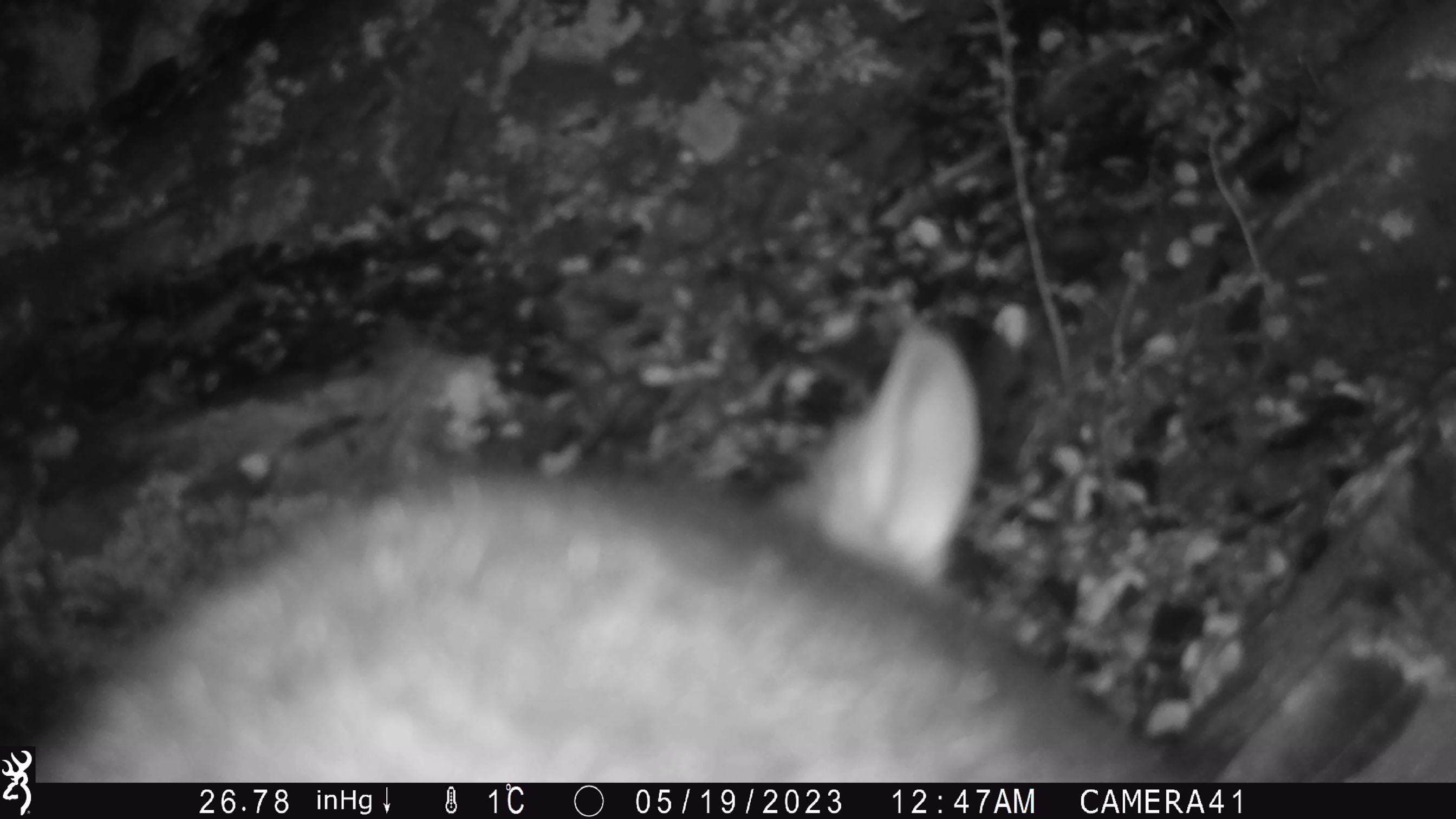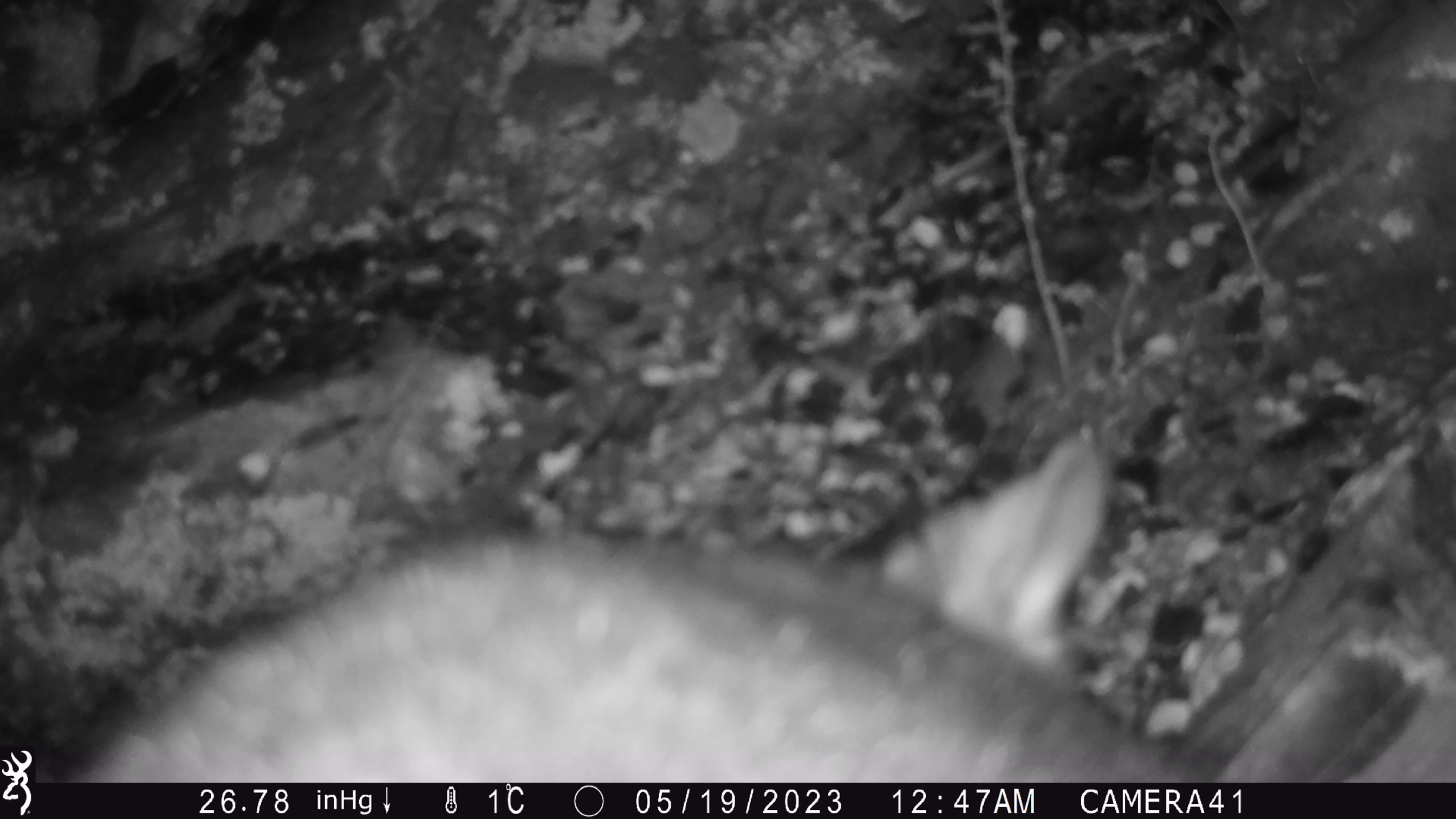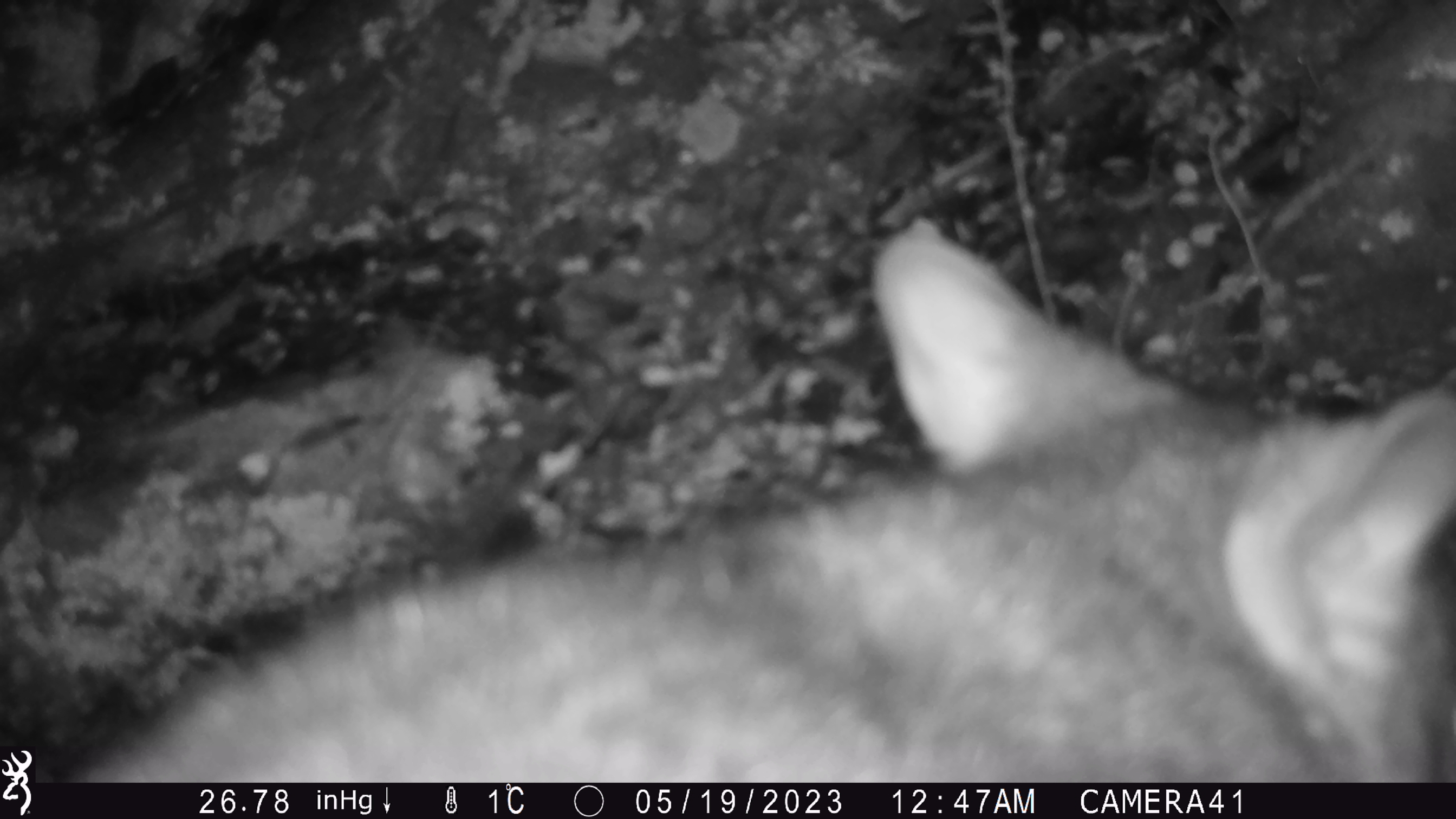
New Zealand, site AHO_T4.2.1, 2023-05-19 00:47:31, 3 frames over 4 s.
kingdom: Animalia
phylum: Chordata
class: Mammalia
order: Carnivora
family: Mustelidae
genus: Mustela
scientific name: Mustela erminea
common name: stoat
Stoat (Mustela erminea).